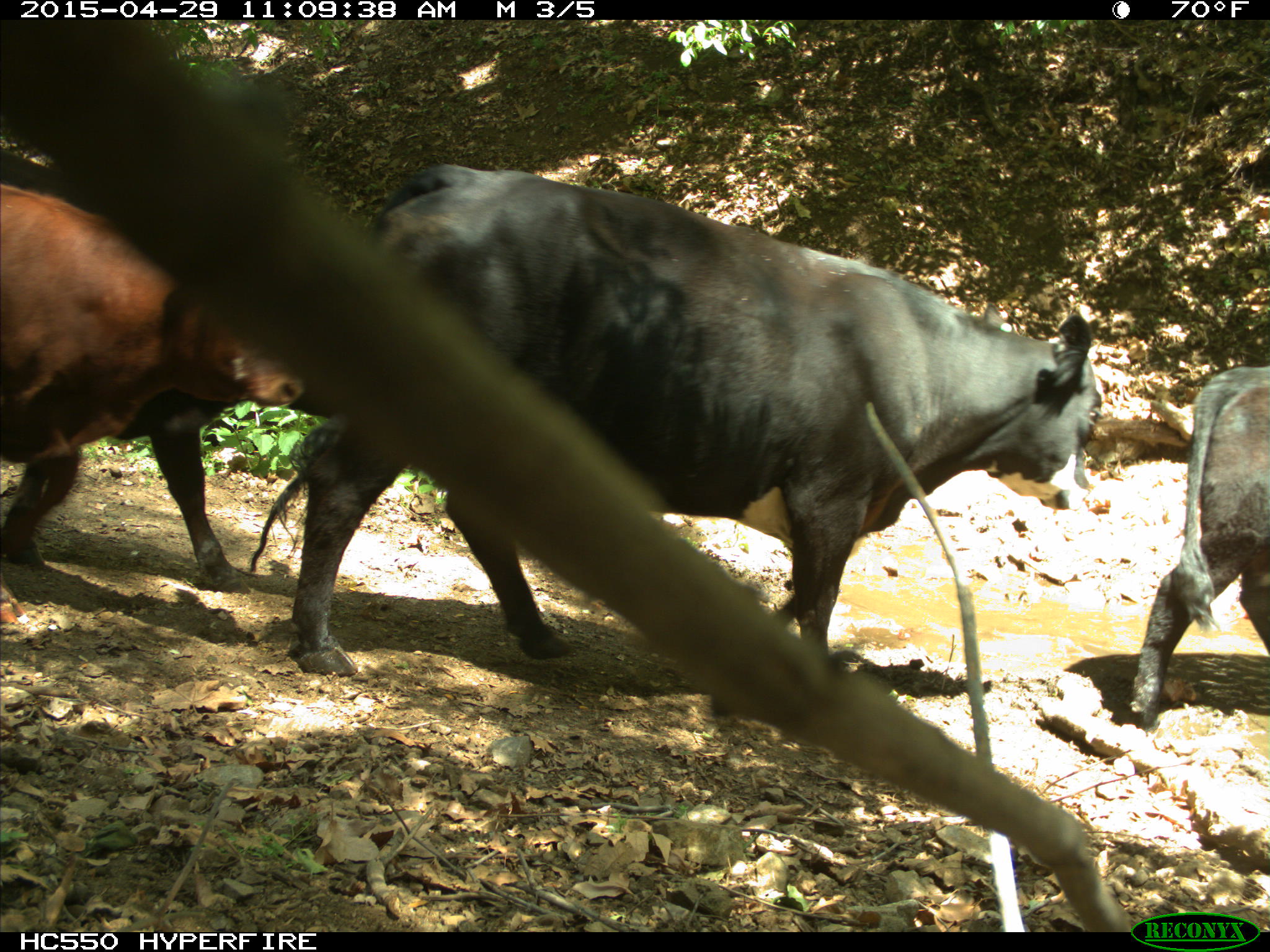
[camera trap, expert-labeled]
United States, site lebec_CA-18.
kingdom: Animalia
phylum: Chordata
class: Mammalia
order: Artiodactyla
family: Bovidae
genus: Bos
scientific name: Bos taurus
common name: domestic cow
Bos taurus (domestic cow).